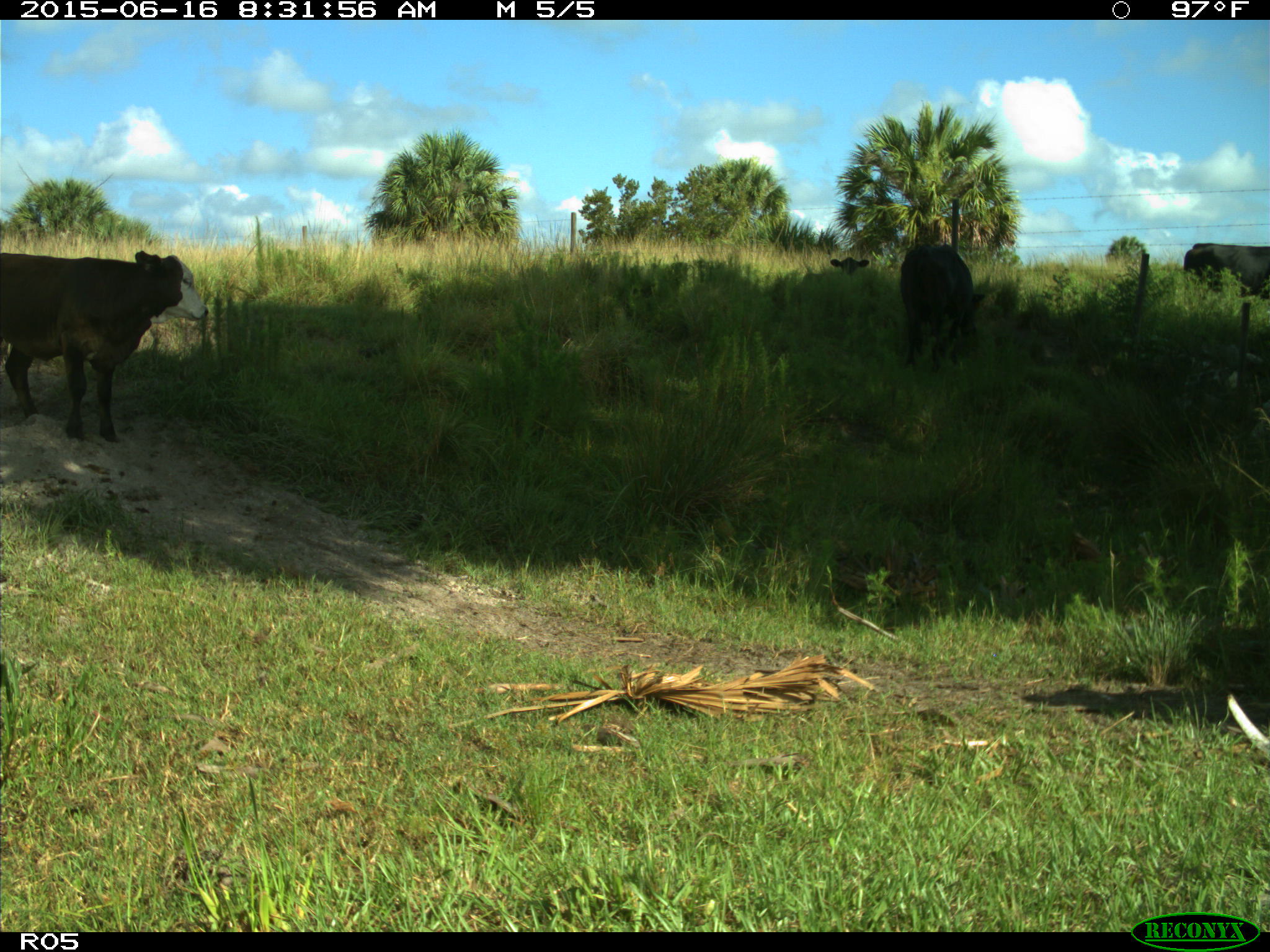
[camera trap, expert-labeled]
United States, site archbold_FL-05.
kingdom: Animalia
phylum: Chordata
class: Mammalia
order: Artiodactyla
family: Bovidae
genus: Bos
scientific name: Bos taurus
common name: domestic cow